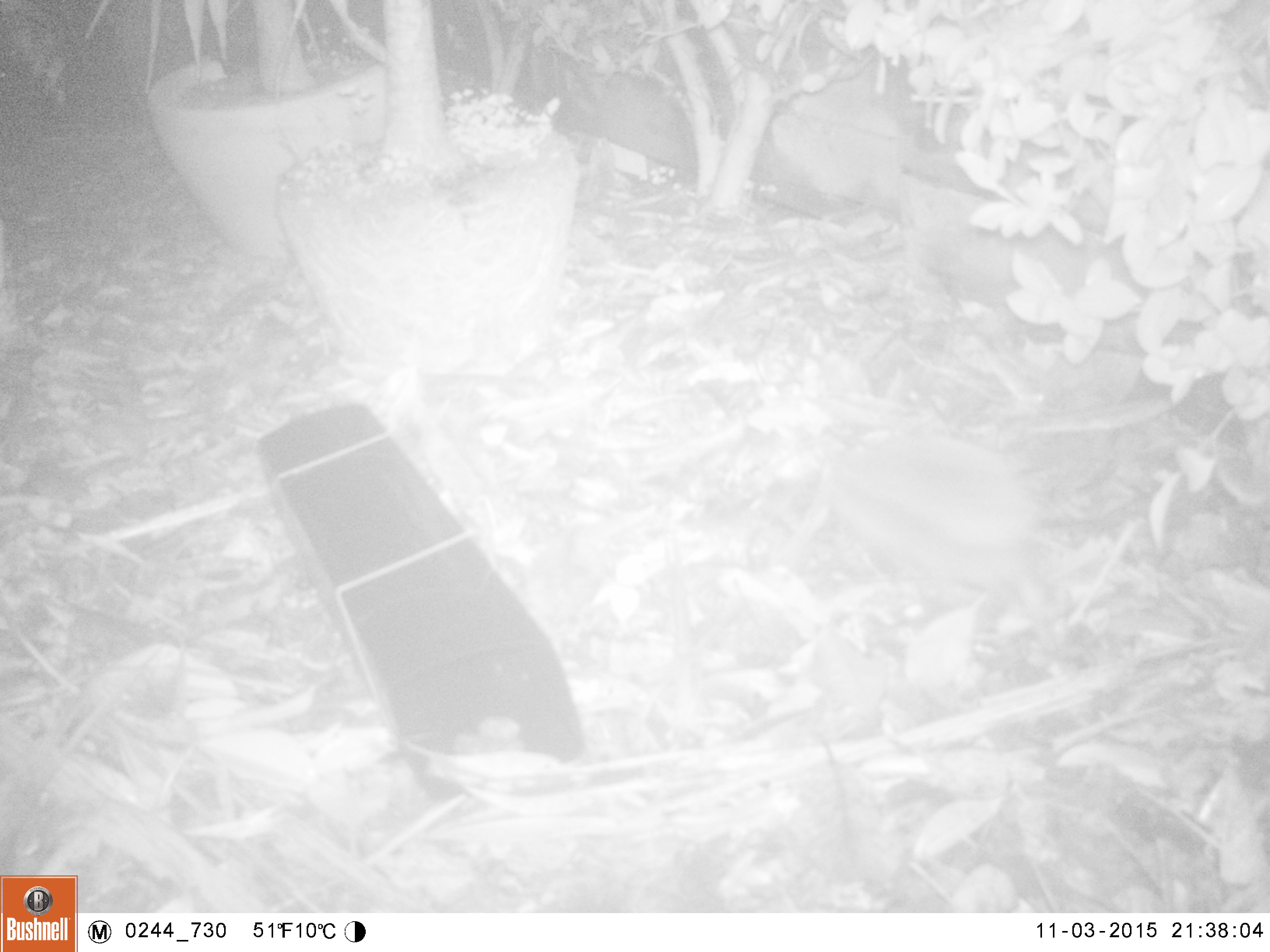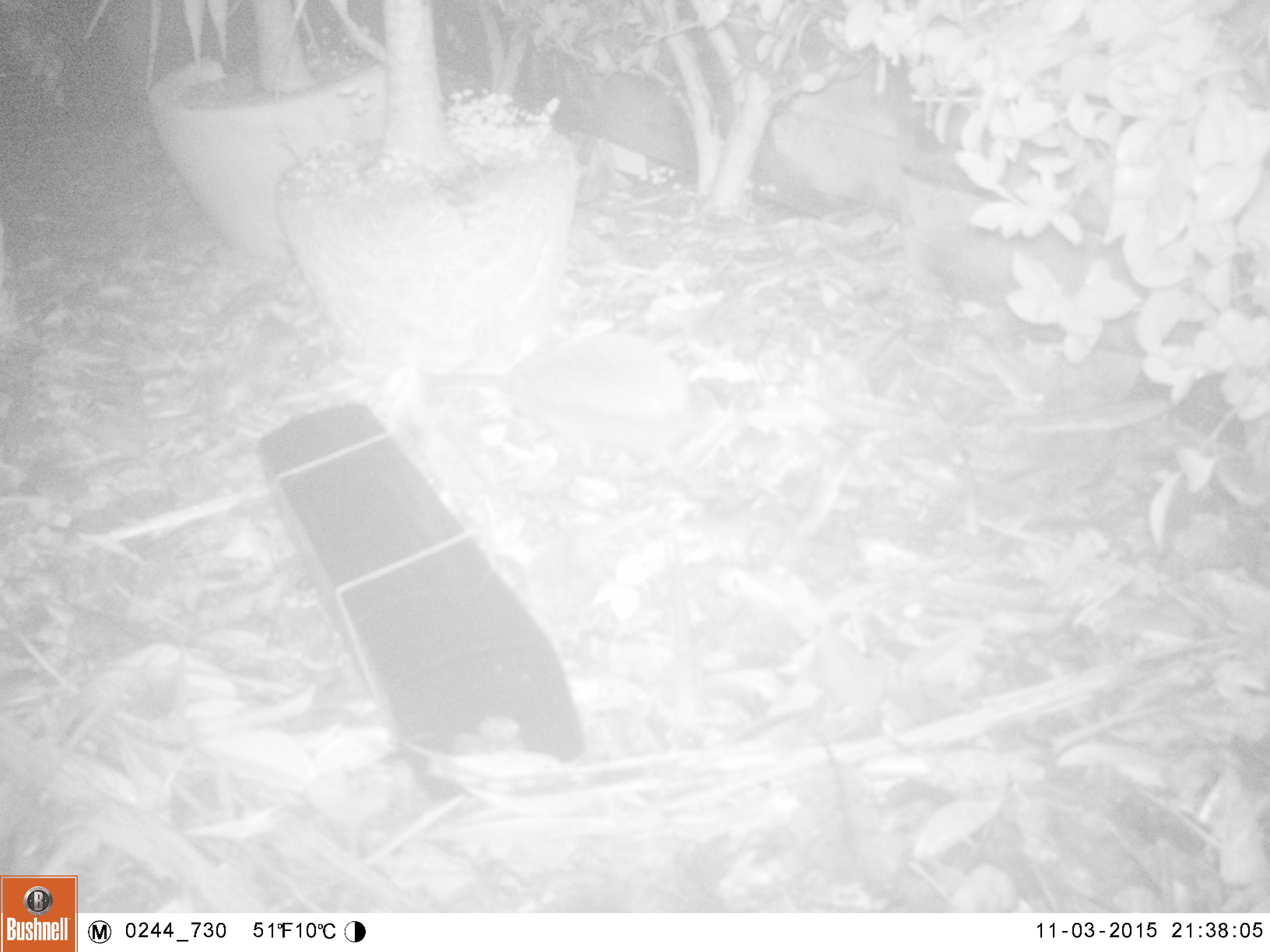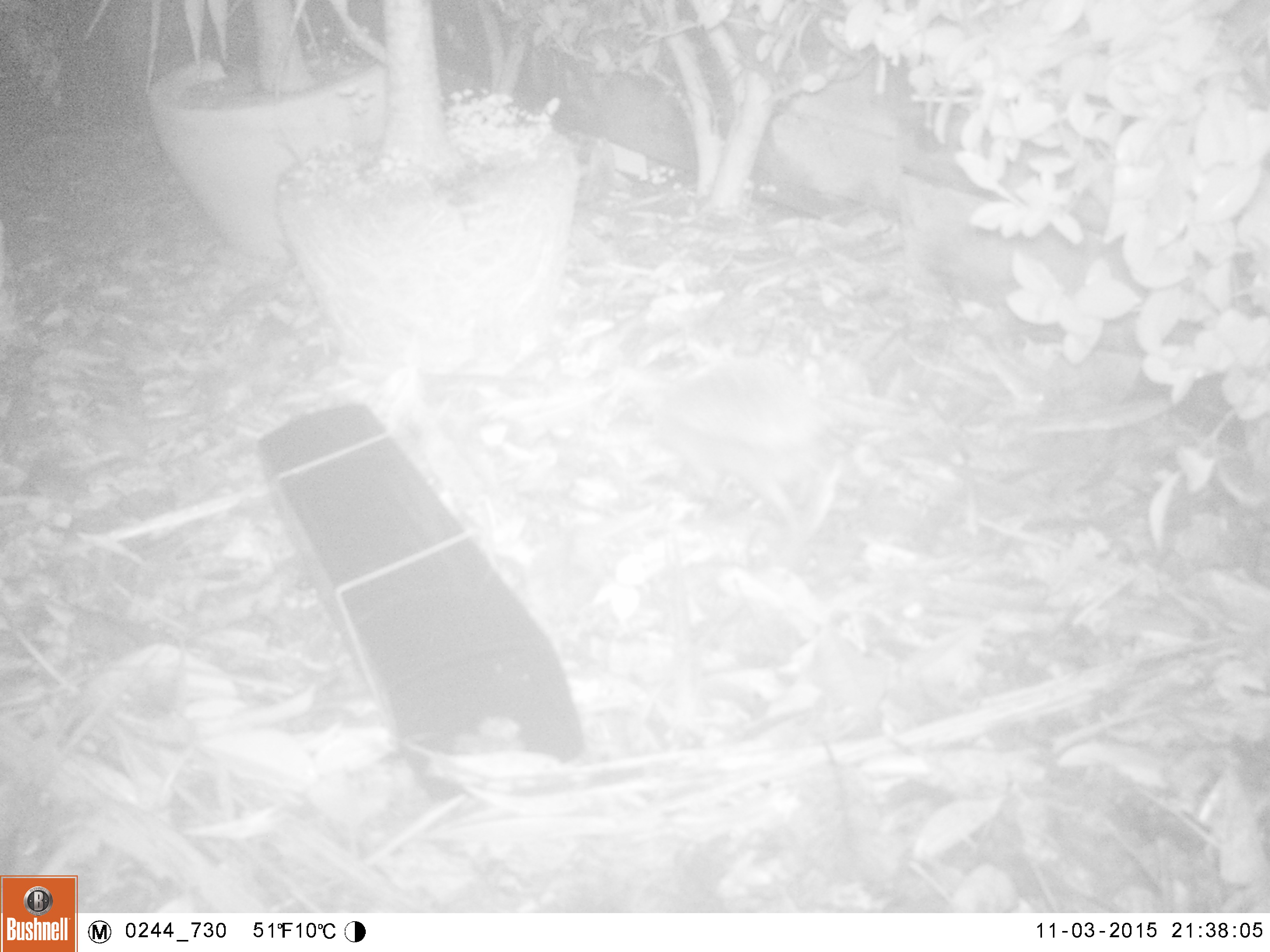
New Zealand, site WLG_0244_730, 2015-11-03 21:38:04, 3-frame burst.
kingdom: Animalia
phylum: Chordata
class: Mammalia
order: Eulipotyphla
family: Erinaceidae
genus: Erinaceus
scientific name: Erinaceus europaeus europaeus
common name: european hedgehog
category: hedgehog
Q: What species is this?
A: Hedgehog (european hedgehog) (Erinaceus europaeus europaeus).